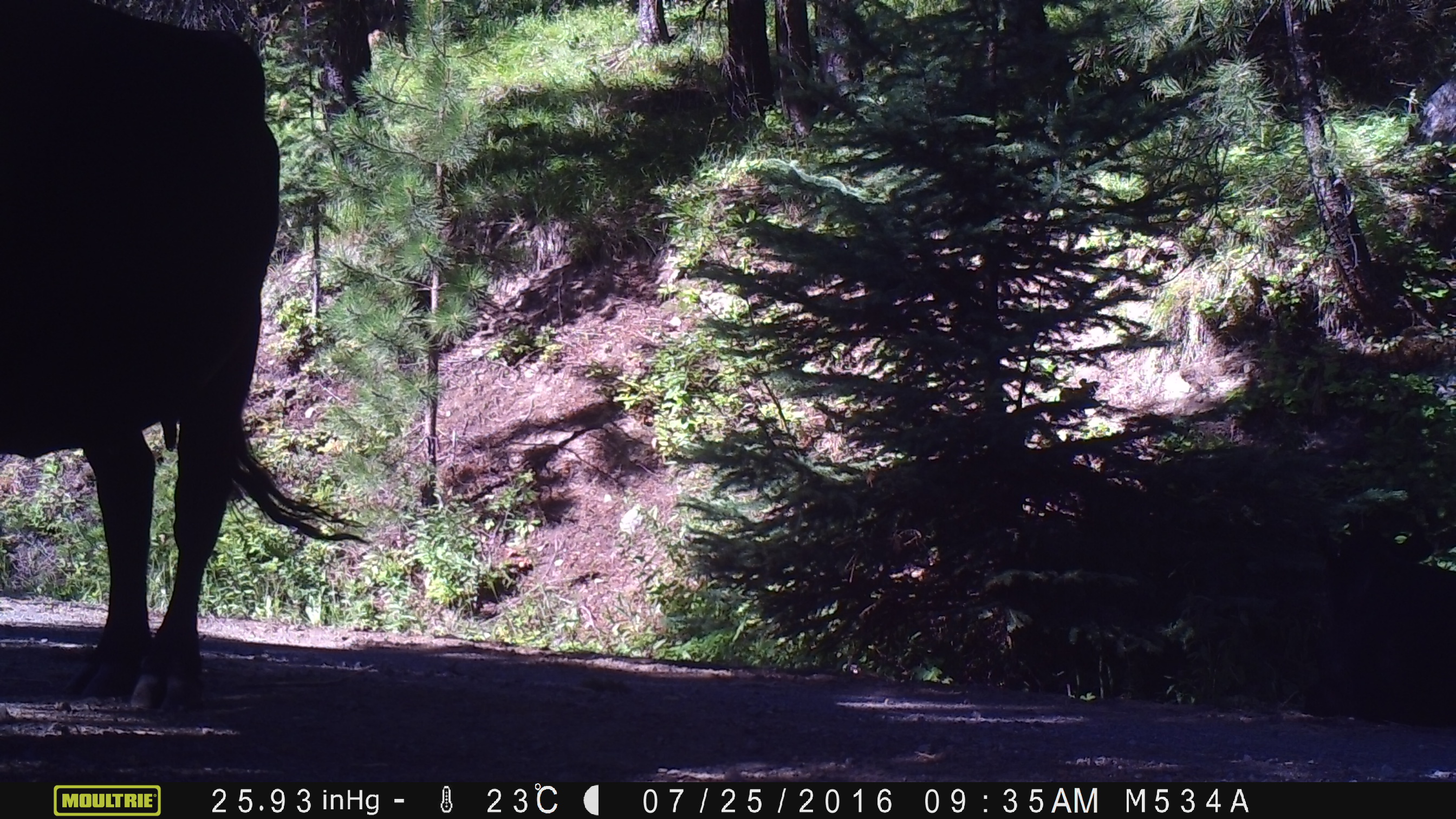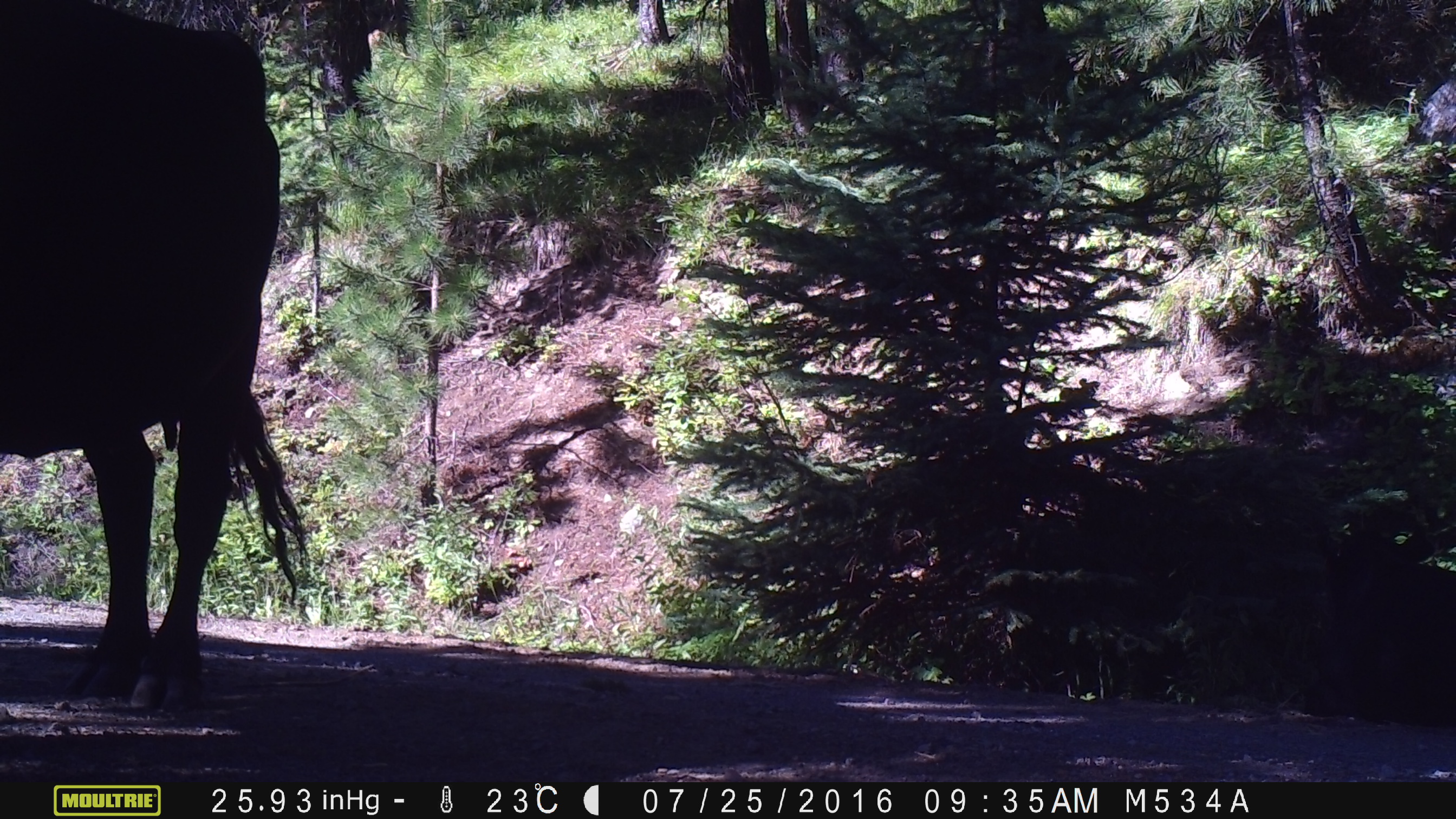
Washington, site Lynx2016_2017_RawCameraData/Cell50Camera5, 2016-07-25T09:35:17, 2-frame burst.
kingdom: Animalia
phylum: Chordata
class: Mammalia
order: Artiodactyla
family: Bovidae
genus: Bos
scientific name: Bos taurus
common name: domestic cattle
Domestic cattle (Bos taurus). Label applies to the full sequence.